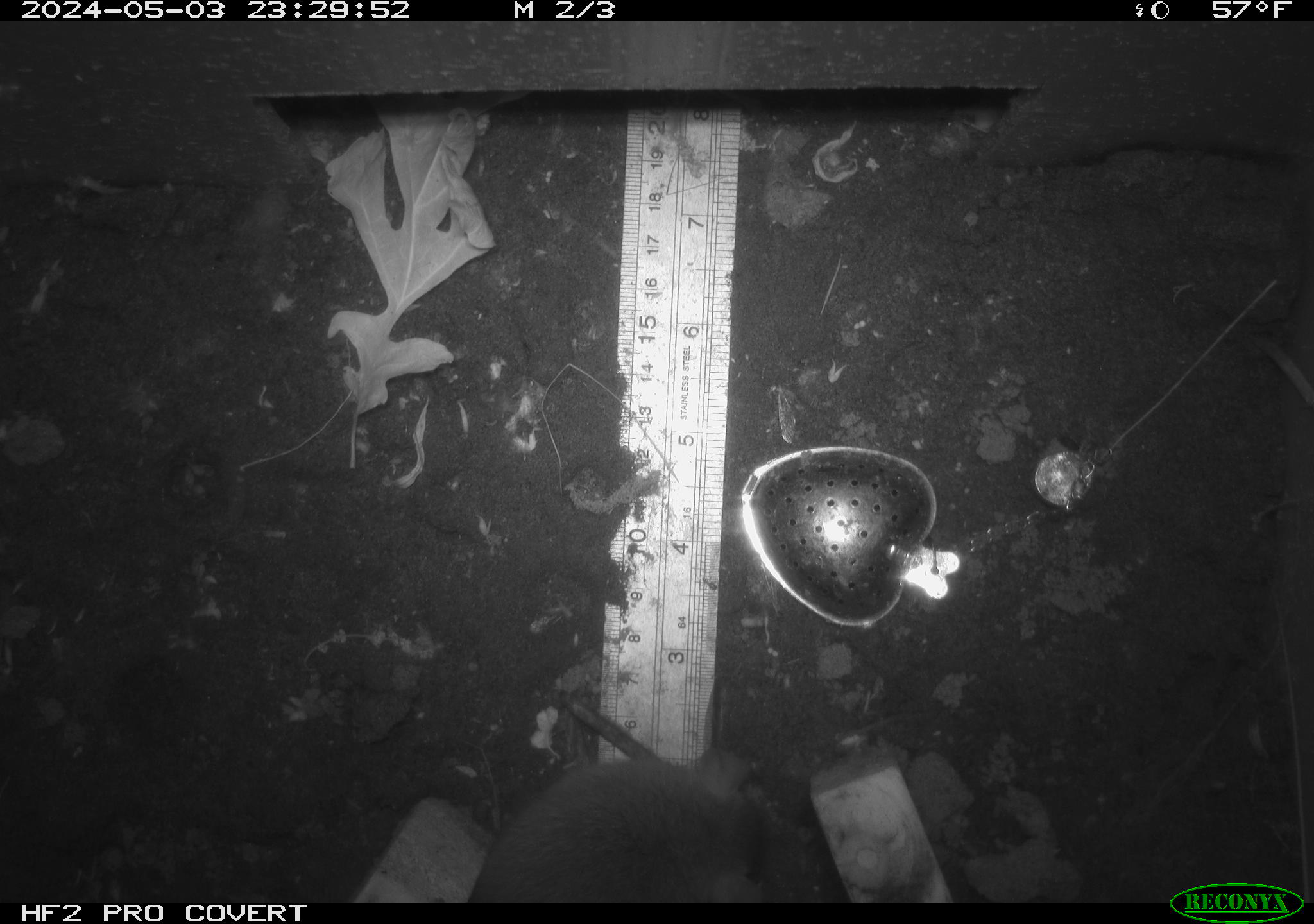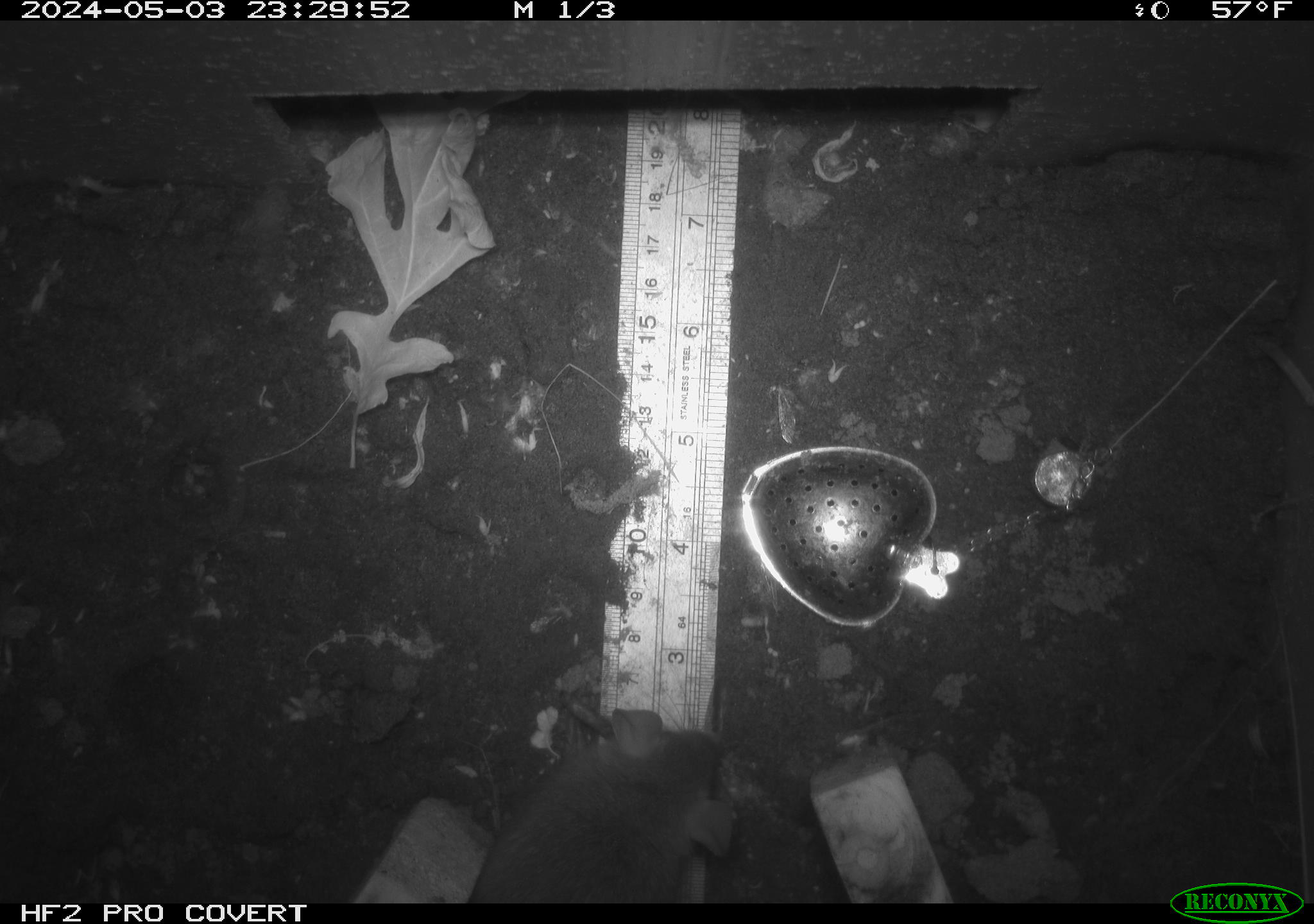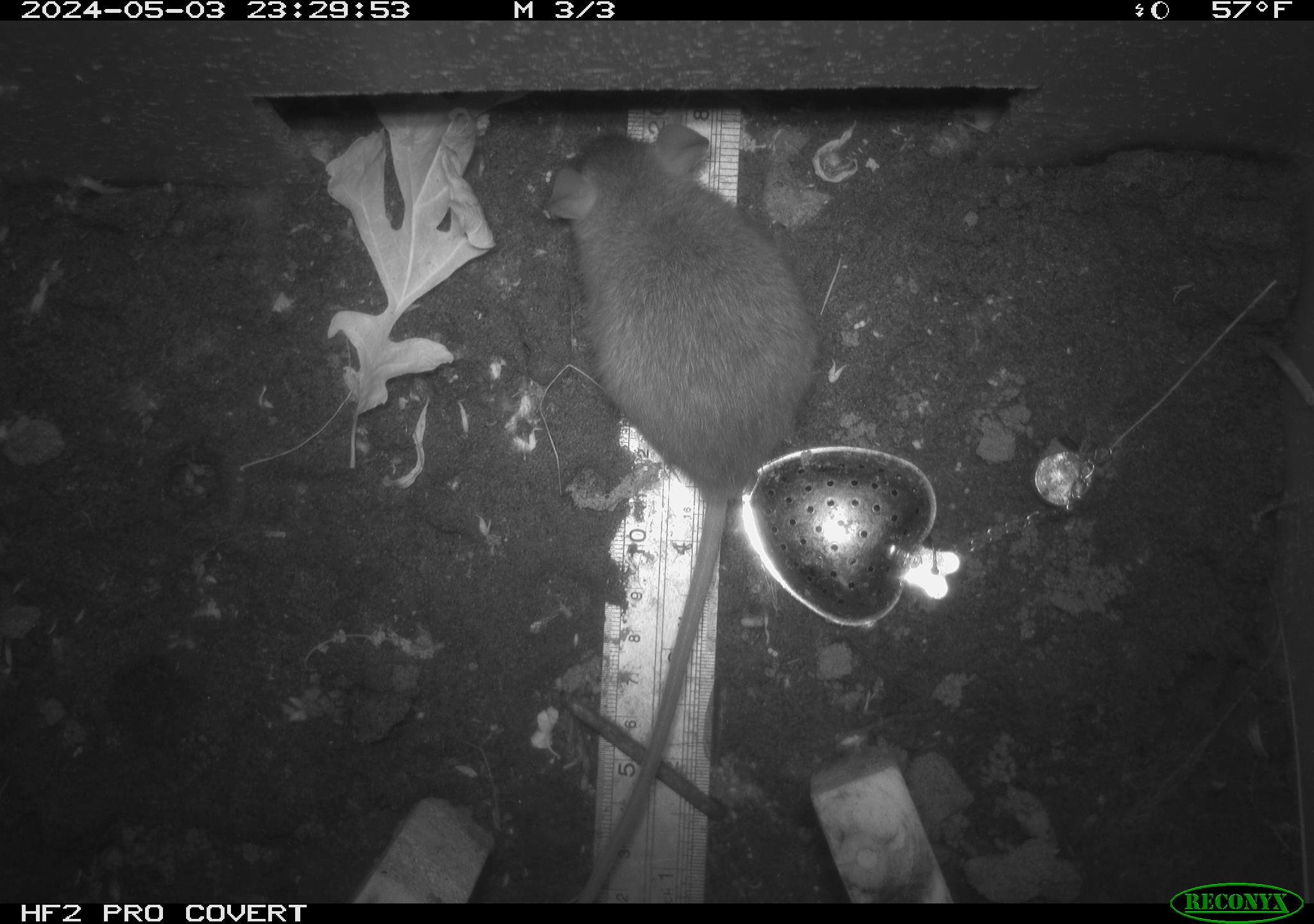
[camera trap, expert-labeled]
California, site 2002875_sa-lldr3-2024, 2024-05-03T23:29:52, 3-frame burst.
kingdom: Animalia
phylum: Chordata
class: Mammalia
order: Rodentia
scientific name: Rodentia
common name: rodent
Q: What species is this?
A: Rodent (Rodentia).